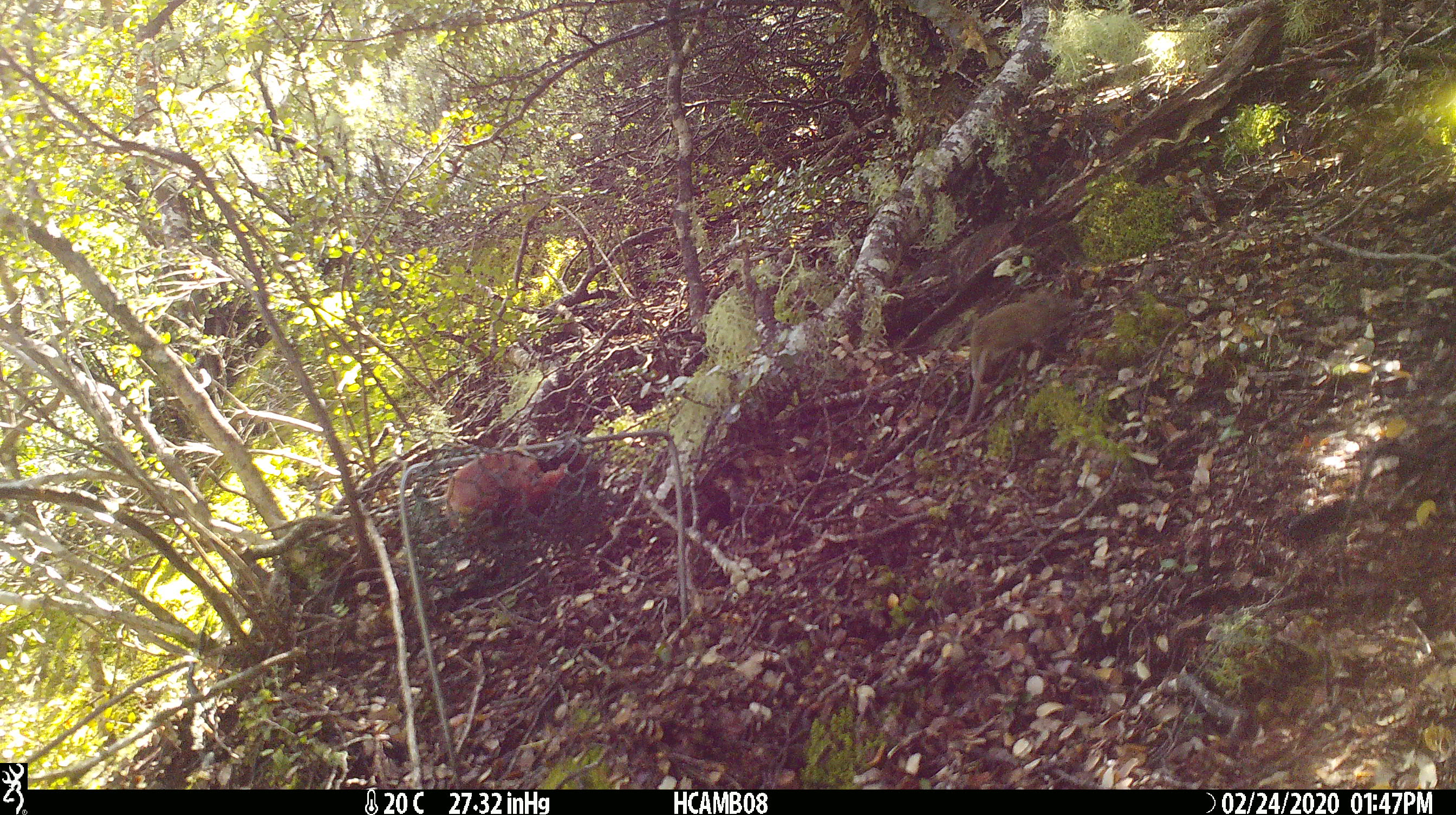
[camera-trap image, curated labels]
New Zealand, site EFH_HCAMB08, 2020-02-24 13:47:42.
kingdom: Animalia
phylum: Chordata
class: Mammalia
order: Rodentia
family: Muridae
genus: Mus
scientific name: Mus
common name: mouse